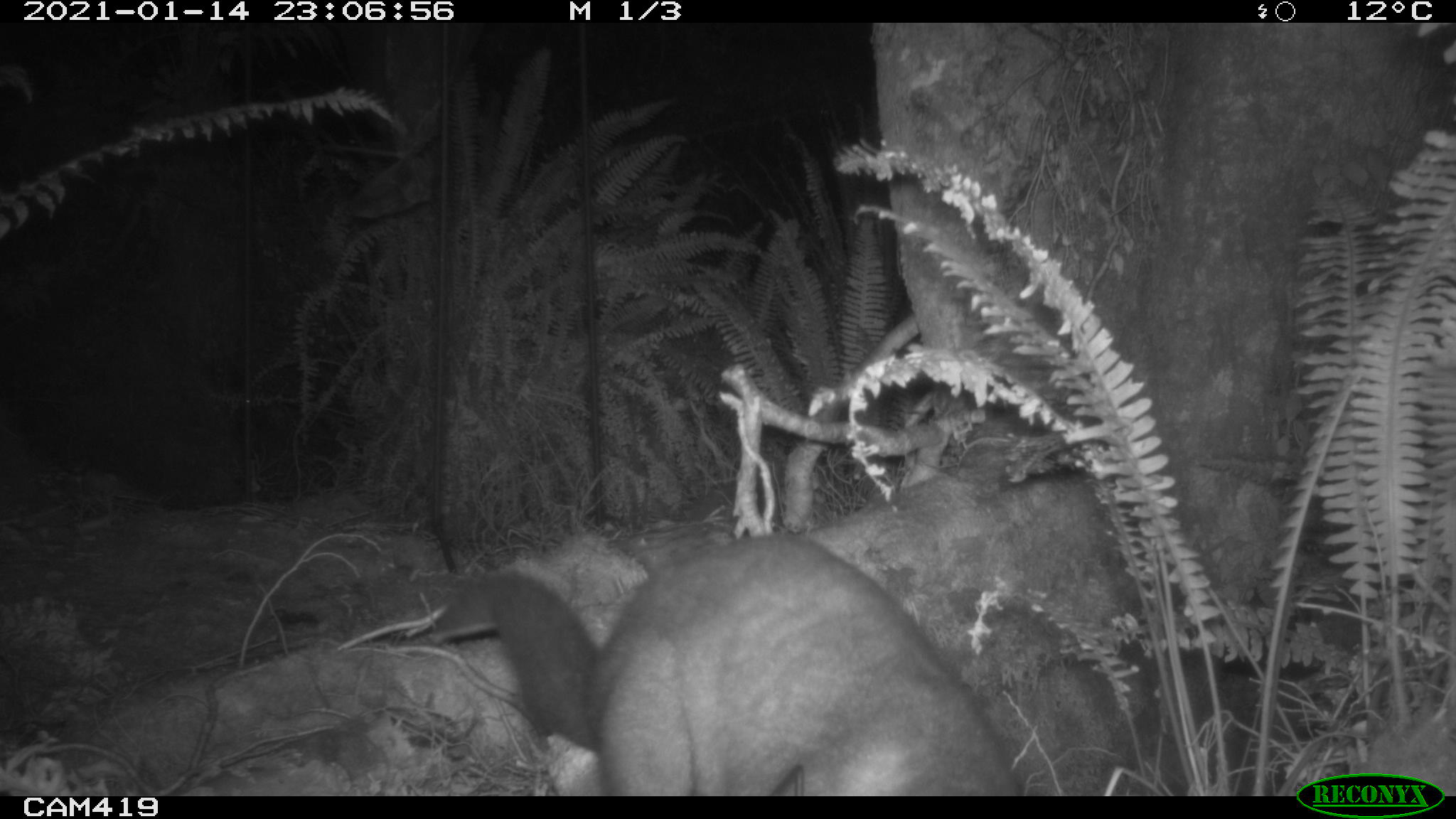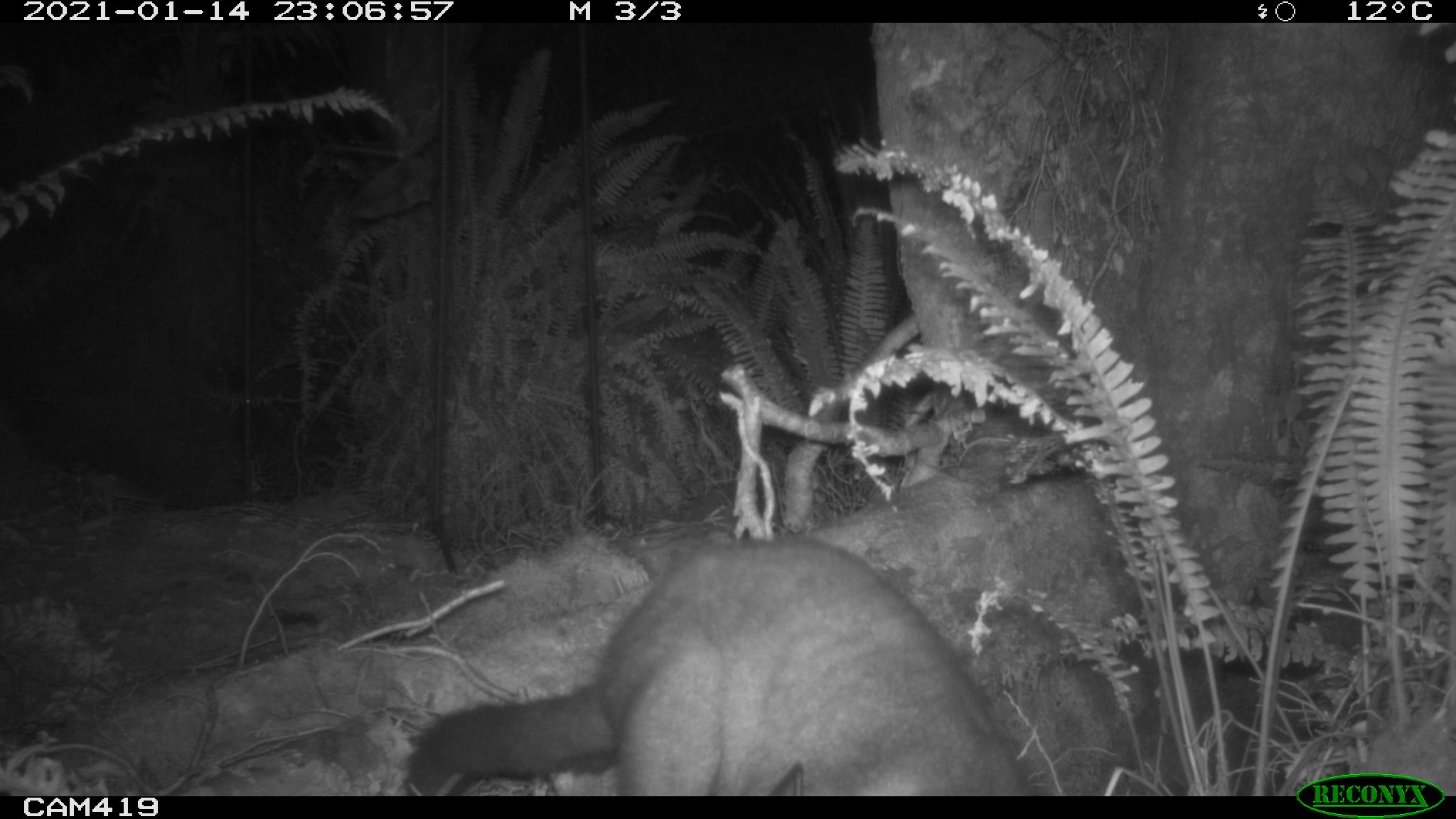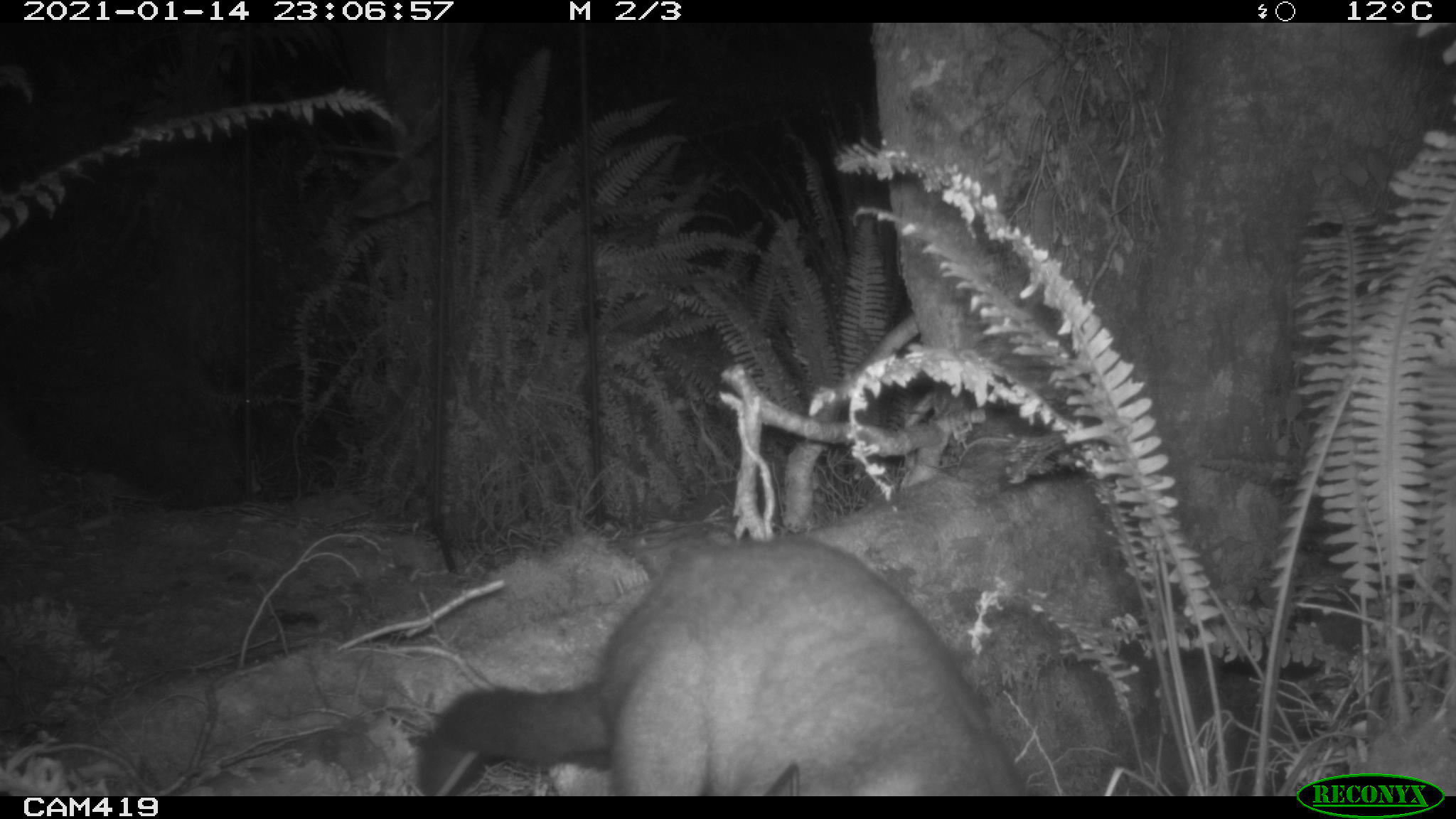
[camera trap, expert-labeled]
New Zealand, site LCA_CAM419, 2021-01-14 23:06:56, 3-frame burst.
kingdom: Animalia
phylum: Chordata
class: Mammalia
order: Diprotodontia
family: Phalangeridae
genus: Trichosurus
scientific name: Trichosurus vulpecula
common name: common brushtail possum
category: possum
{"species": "possum (common brushtail possum) (Trichosurus vulpecula)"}